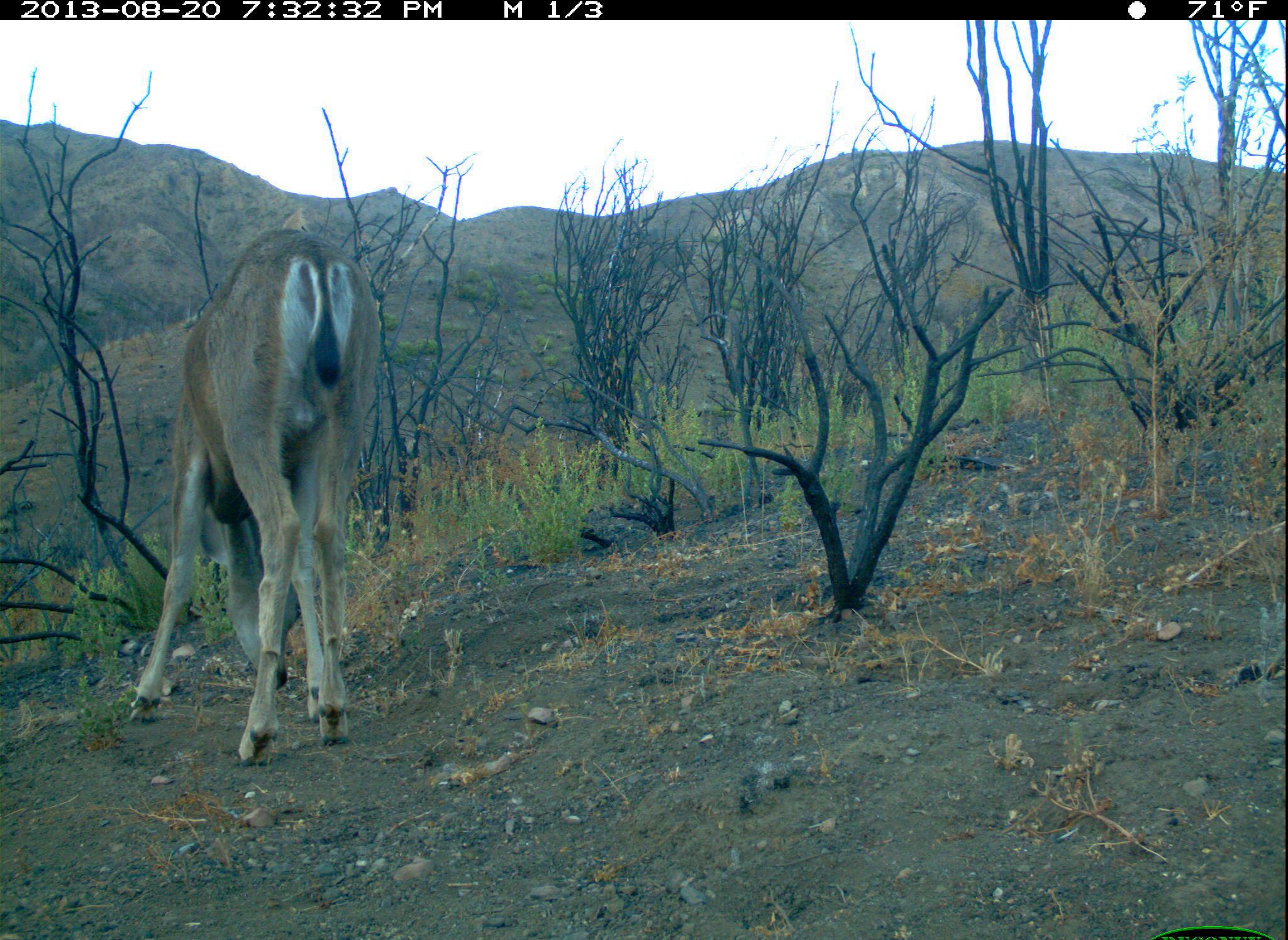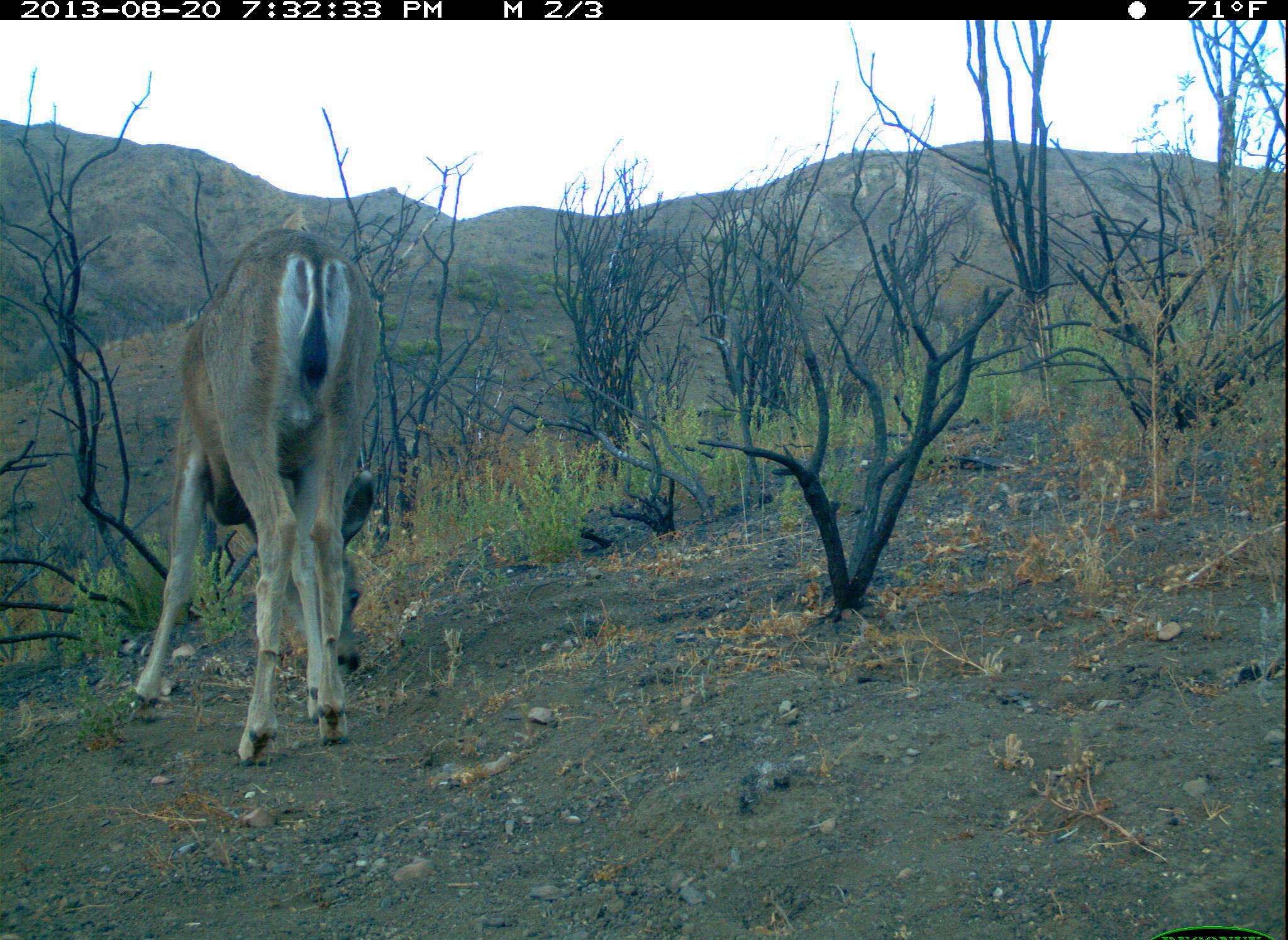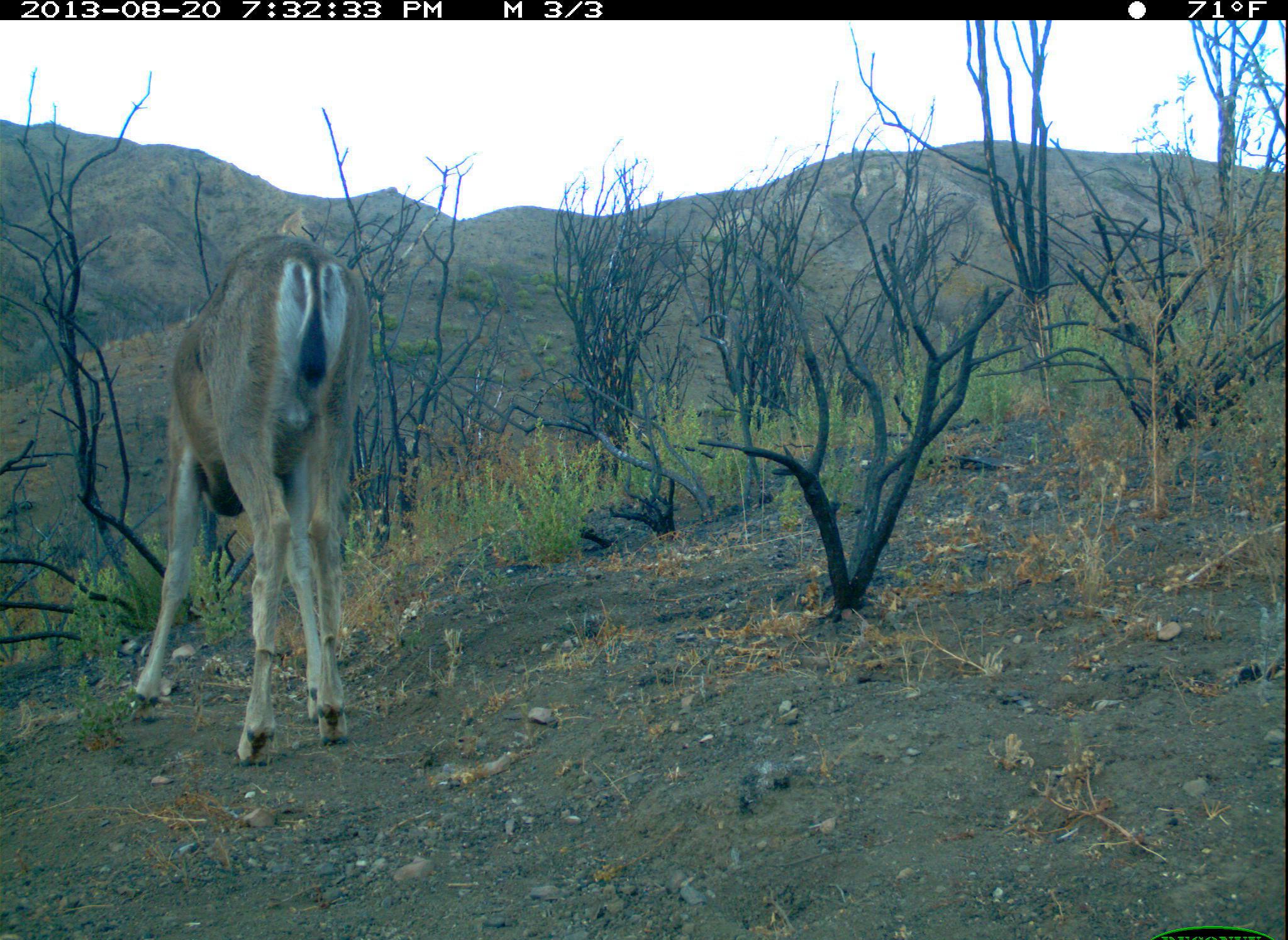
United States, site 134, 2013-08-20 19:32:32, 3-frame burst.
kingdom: Animalia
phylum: Chordata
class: Mammalia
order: Artiodactyla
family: Cervidae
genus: Odocoileus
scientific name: Odocoileus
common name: deer